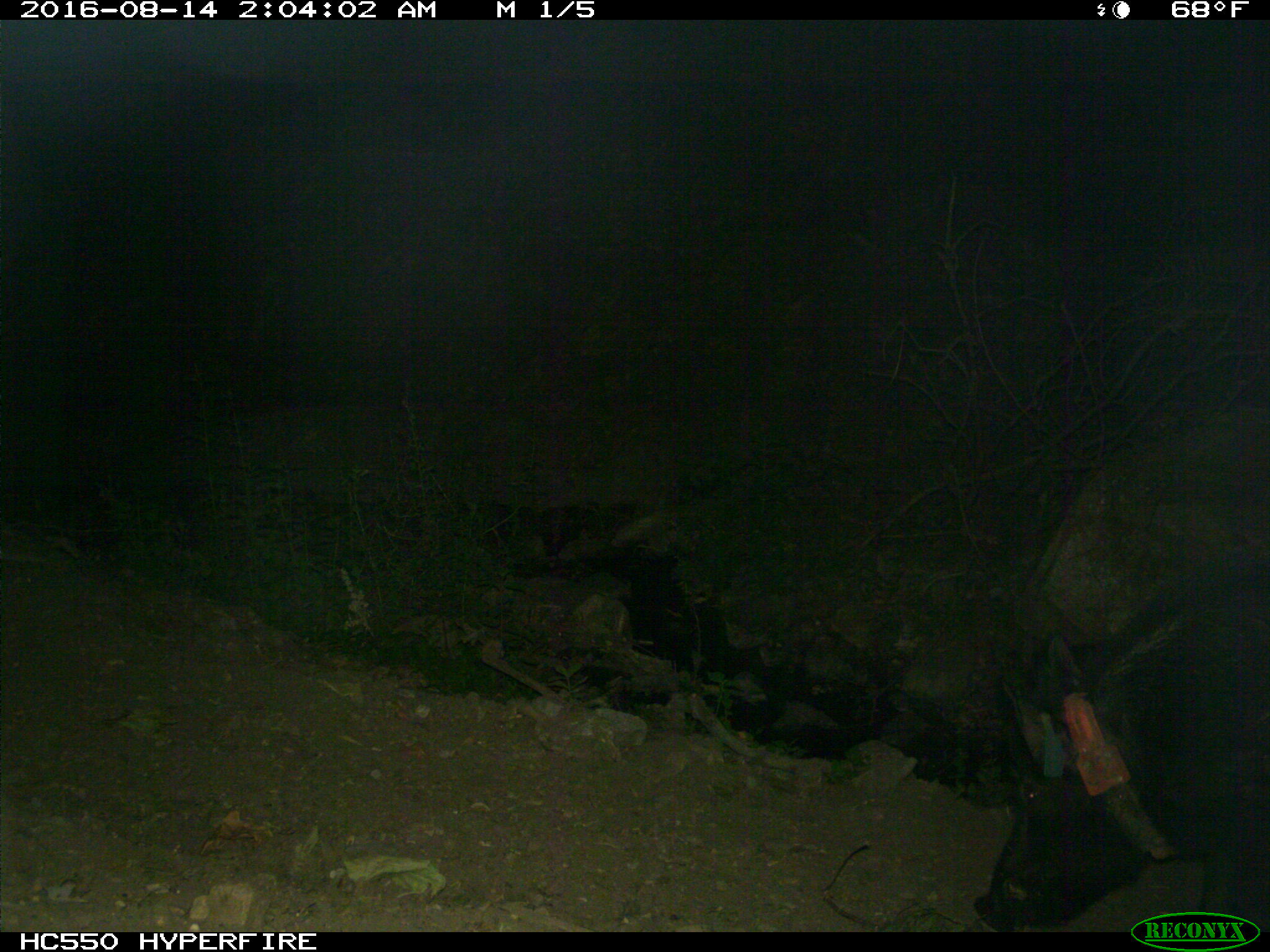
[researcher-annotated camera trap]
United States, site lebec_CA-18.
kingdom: Animalia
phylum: Chordata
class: Mammalia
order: Artiodactyla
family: Suidae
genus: Sus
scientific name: Sus scrofa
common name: wild boar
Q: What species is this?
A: Sus scrofa (wild boar).